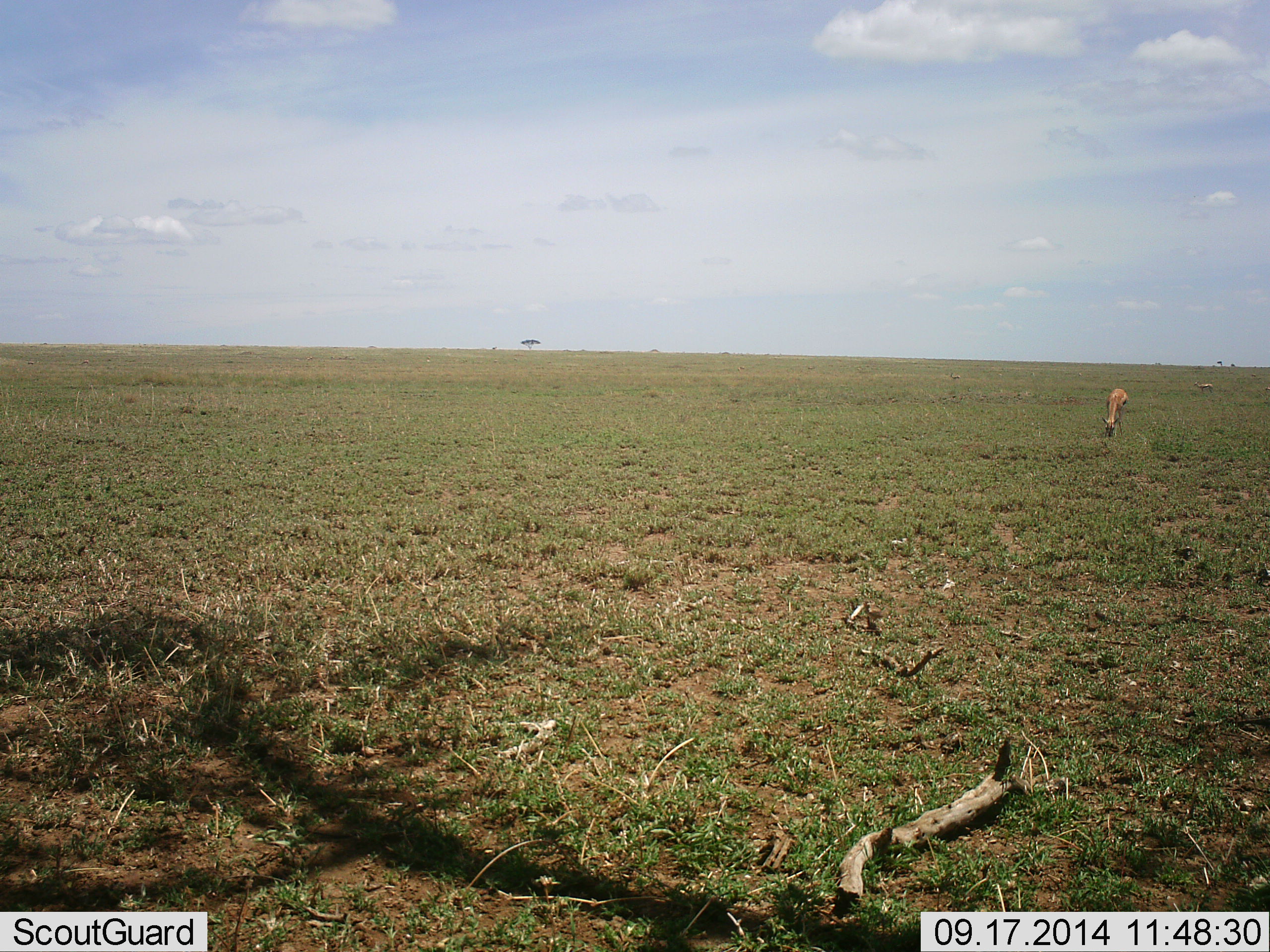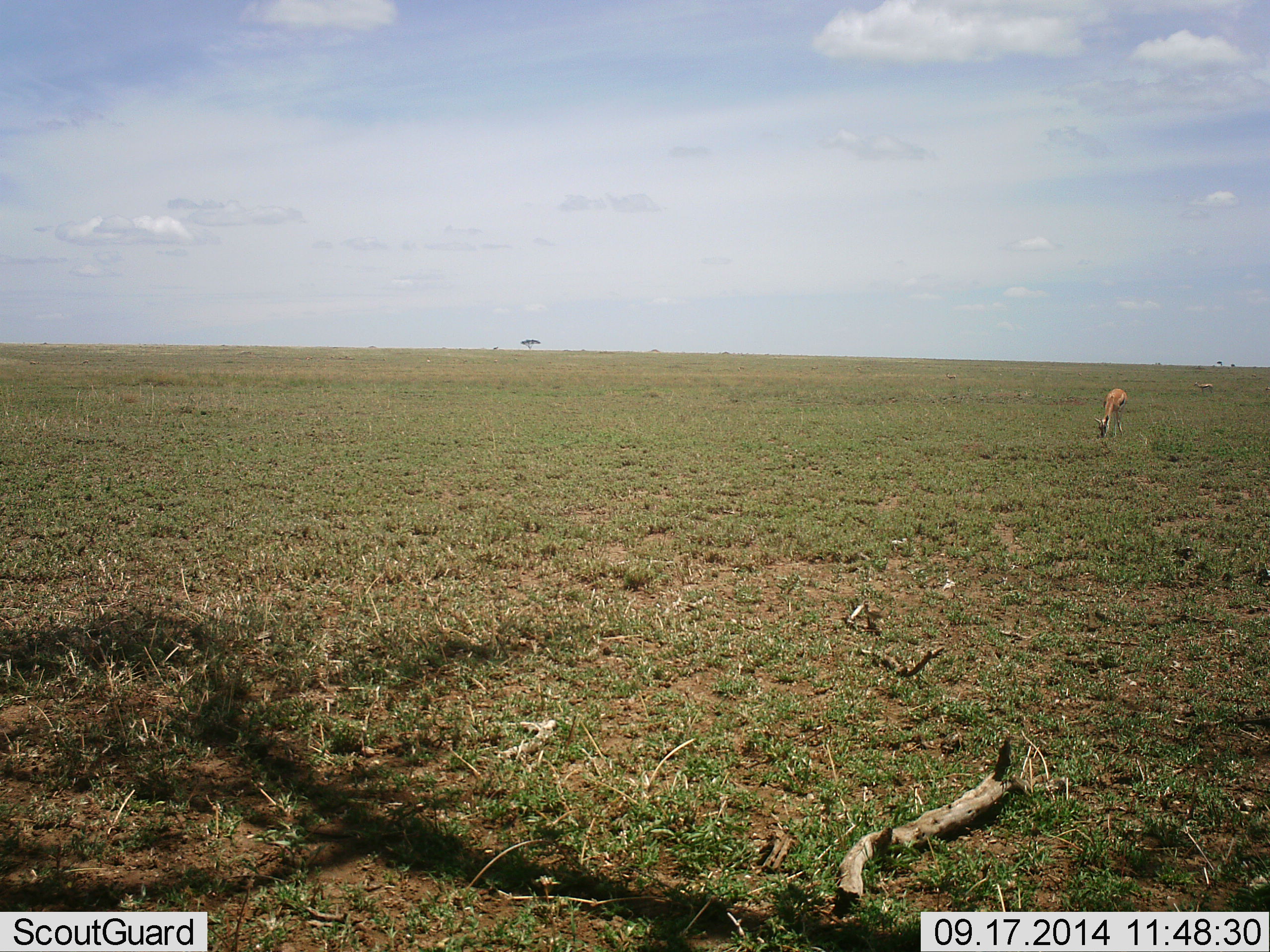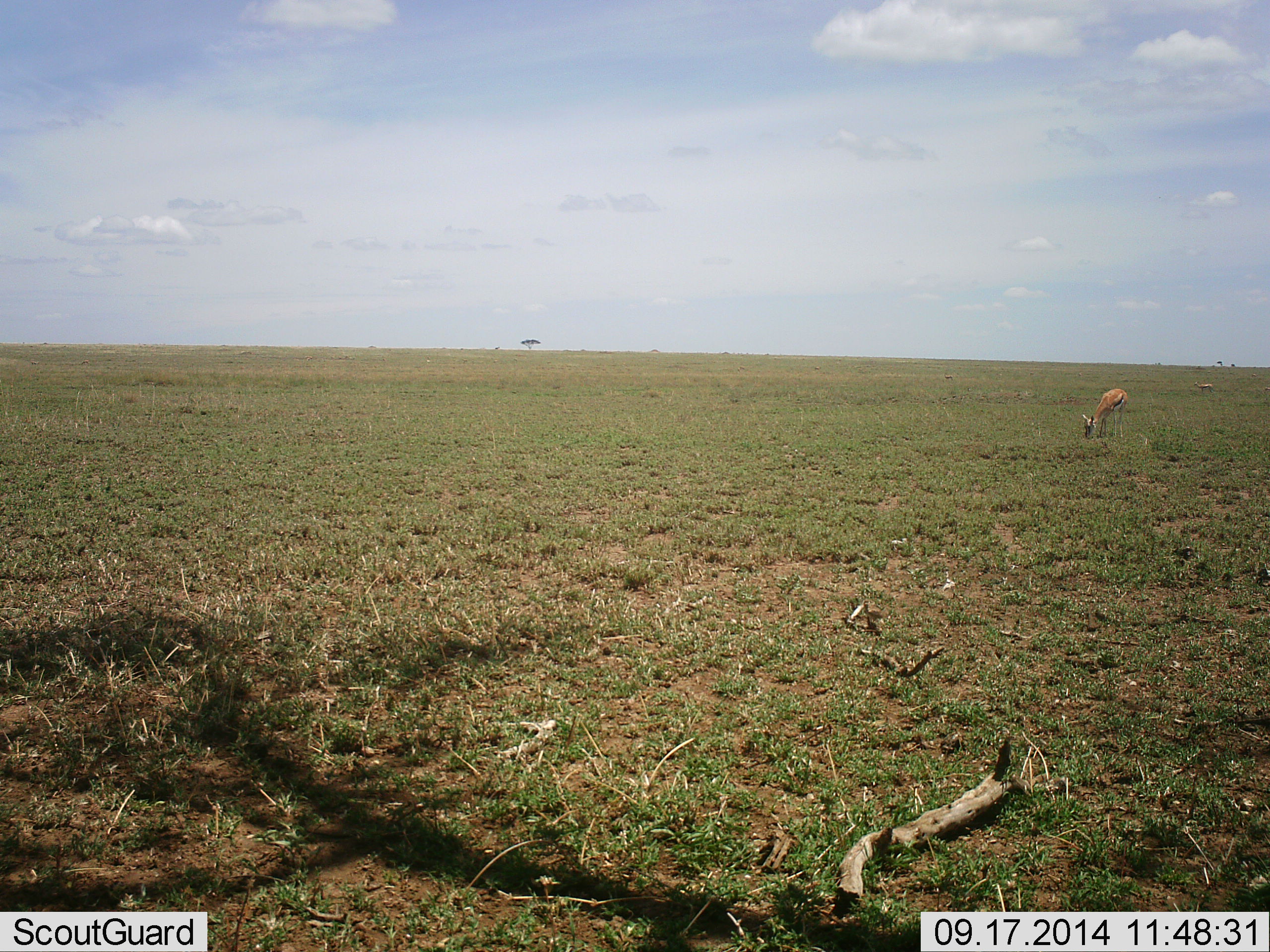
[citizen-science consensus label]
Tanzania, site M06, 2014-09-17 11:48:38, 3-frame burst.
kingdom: Animalia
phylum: Chordata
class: Mammalia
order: Artiodactyla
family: Bovidae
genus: Eudorcas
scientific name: Eudorcas thomsonii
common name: thomson's gazelle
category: gazellethomsons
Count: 1.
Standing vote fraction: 20%.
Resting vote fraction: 0%.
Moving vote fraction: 0%.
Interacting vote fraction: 0%.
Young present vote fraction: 0%.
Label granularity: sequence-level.